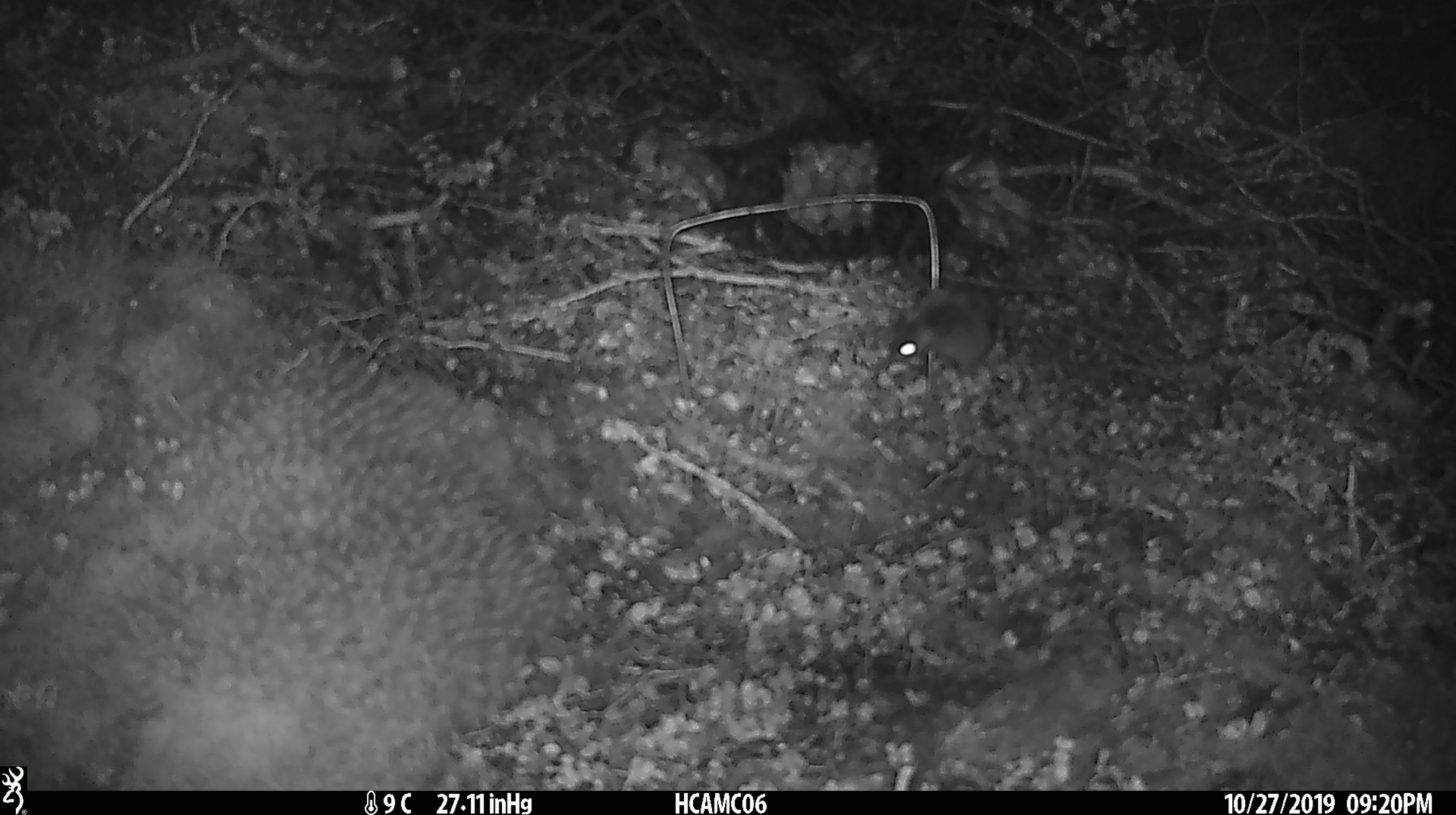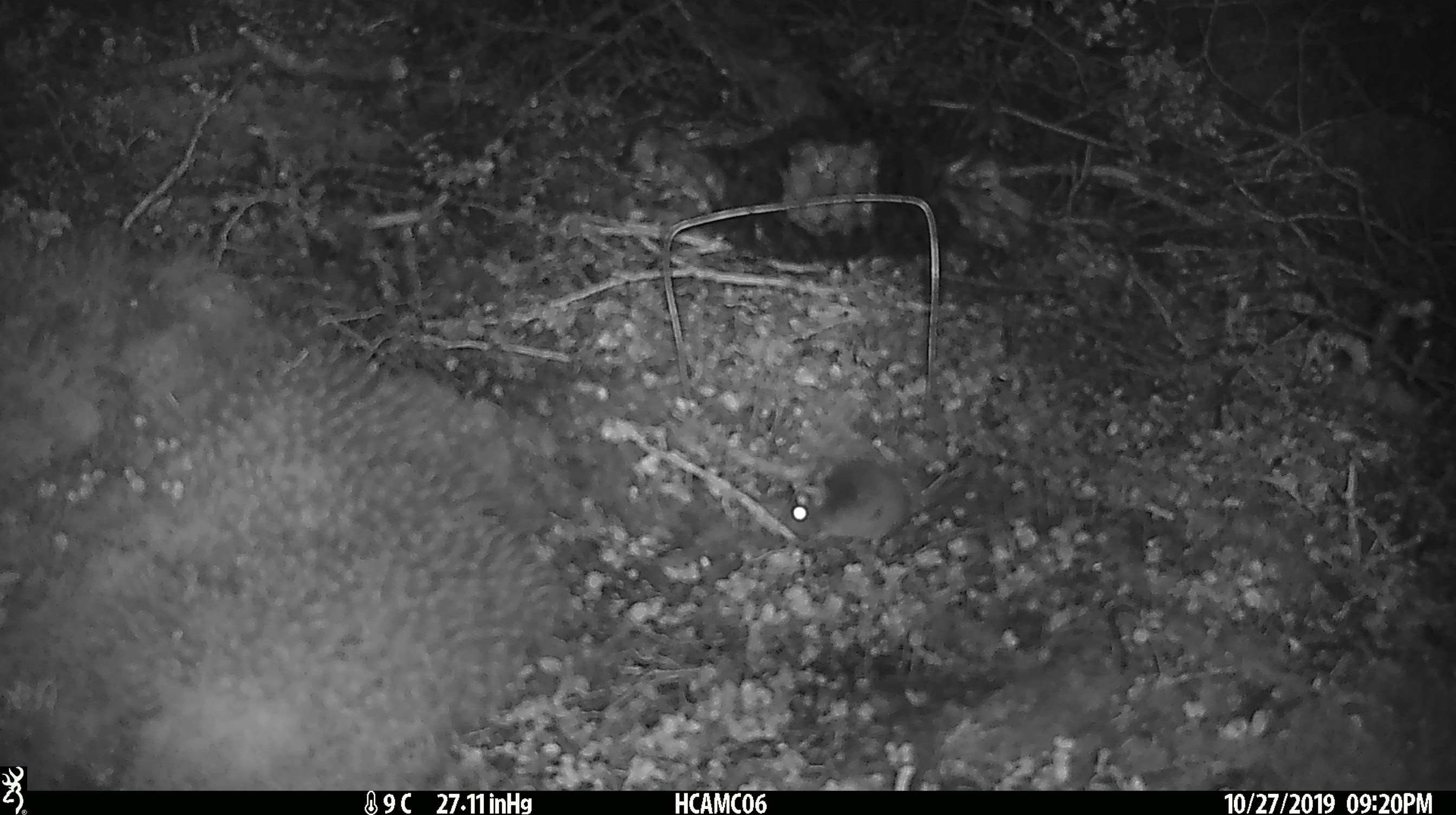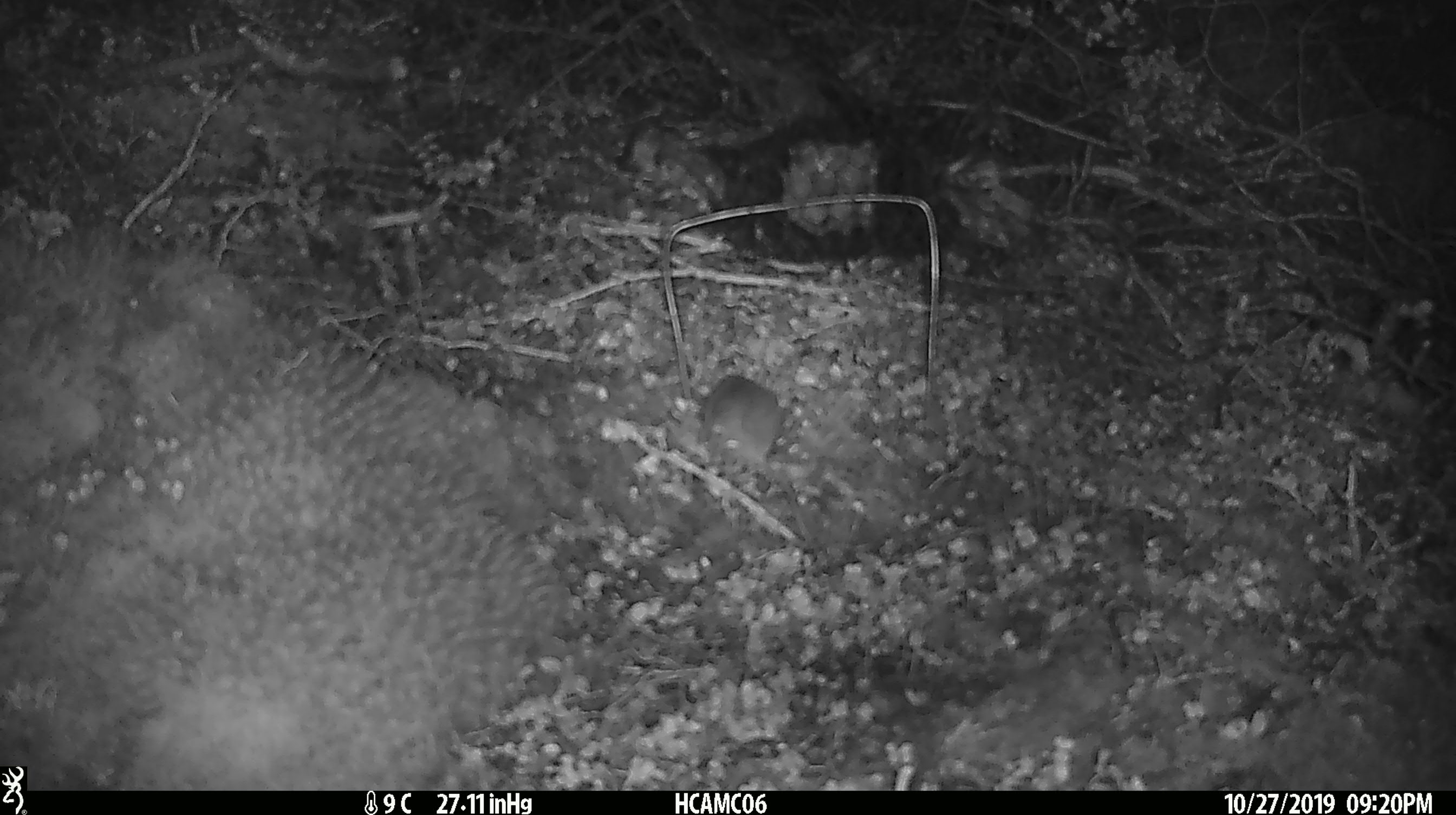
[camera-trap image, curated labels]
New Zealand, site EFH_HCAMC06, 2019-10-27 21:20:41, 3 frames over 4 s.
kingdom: Animalia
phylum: Chordata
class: Mammalia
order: Rodentia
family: Muridae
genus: Mus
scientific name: Mus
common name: mouse